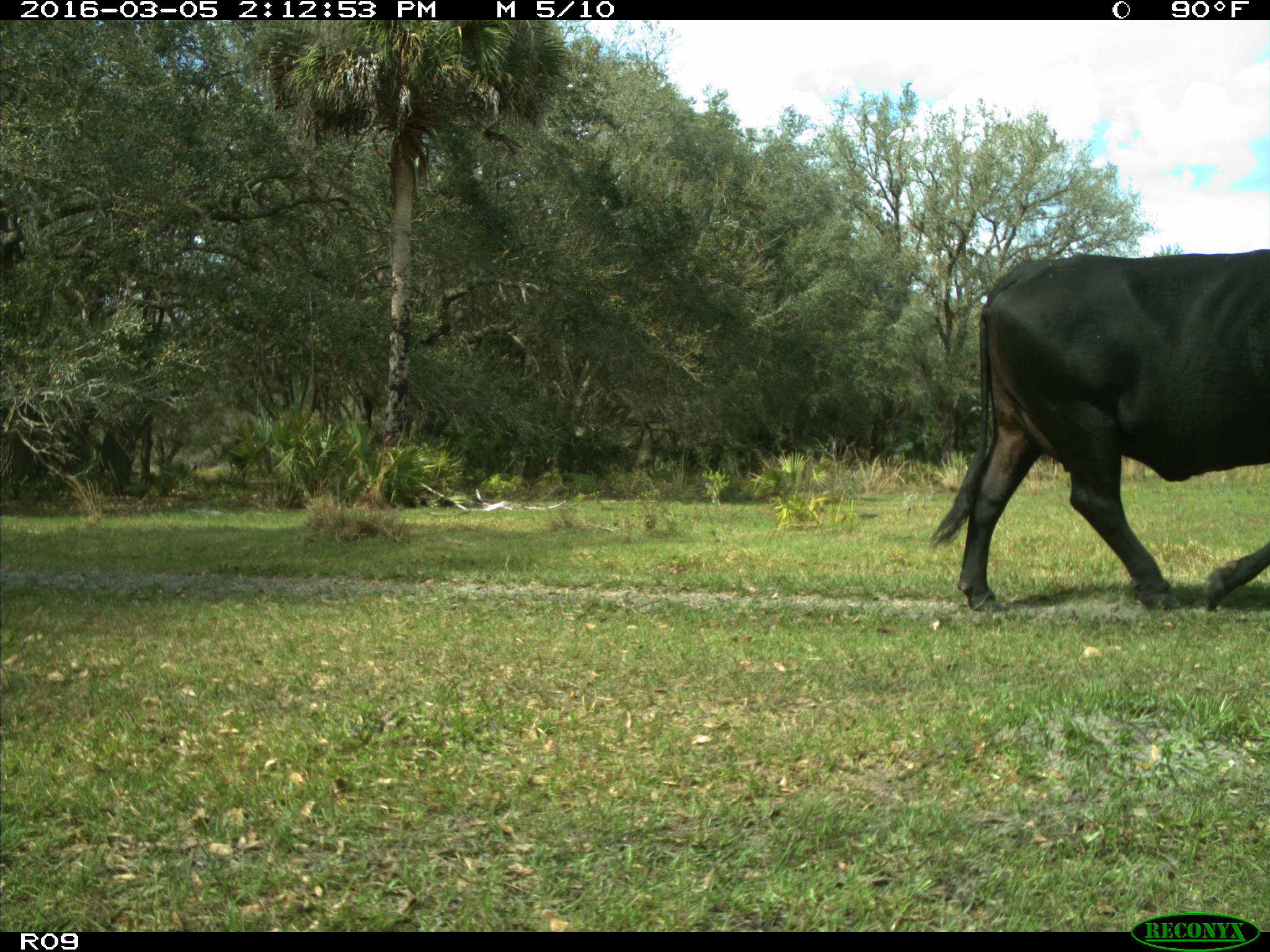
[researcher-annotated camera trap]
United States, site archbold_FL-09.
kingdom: Animalia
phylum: Chordata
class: Mammalia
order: Artiodactyla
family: Bovidae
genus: Bos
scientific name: Bos taurus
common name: domestic cow